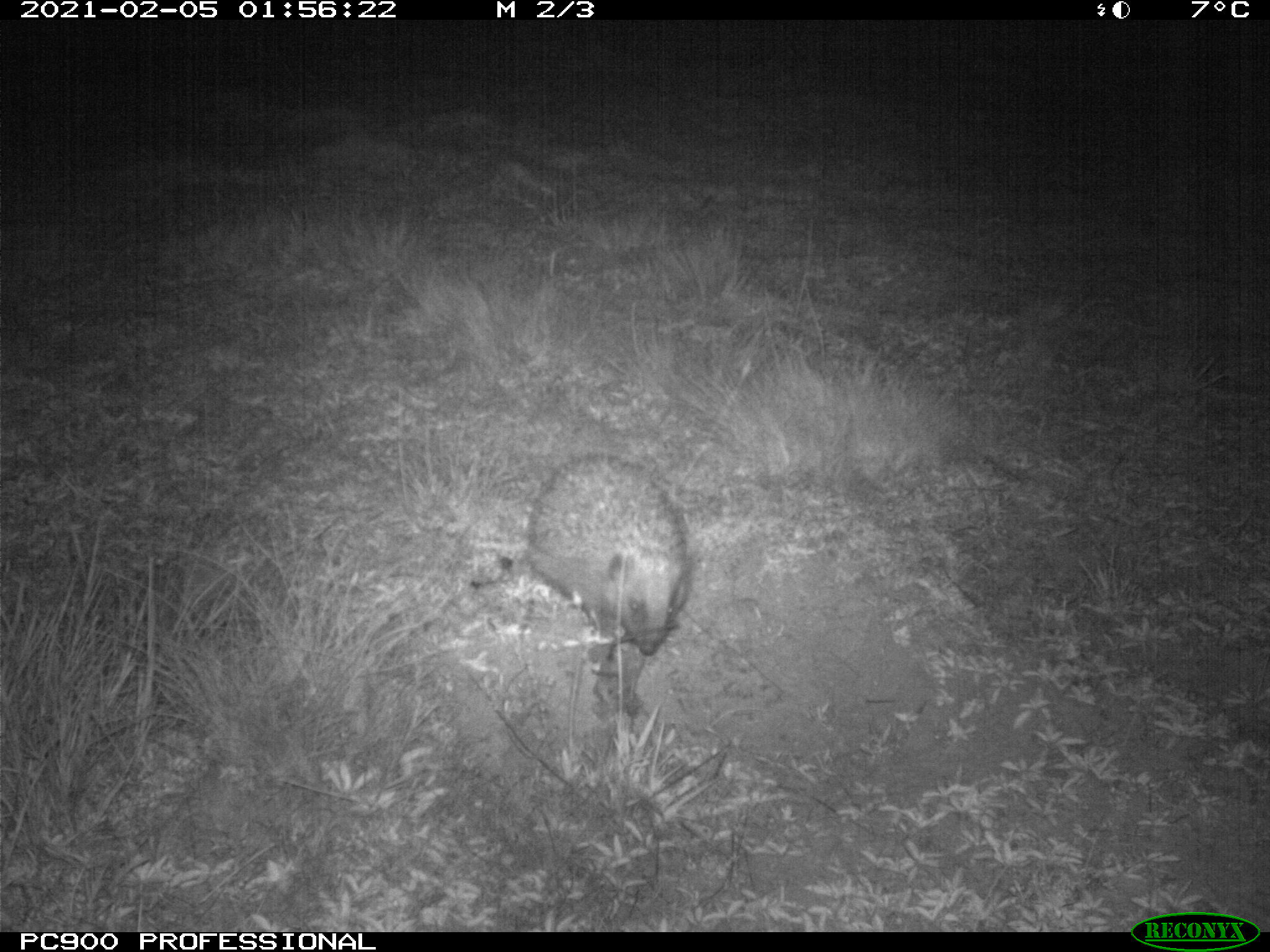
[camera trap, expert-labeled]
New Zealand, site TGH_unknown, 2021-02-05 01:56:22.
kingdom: Animalia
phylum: Chordata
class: Mammalia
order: Eulipotyphla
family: Erinaceidae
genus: Erinaceus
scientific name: Erinaceus europaeus europaeus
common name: european hedgehog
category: hedgehog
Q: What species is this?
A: Hedgehog (european hedgehog) (Erinaceus europaeus europaeus).